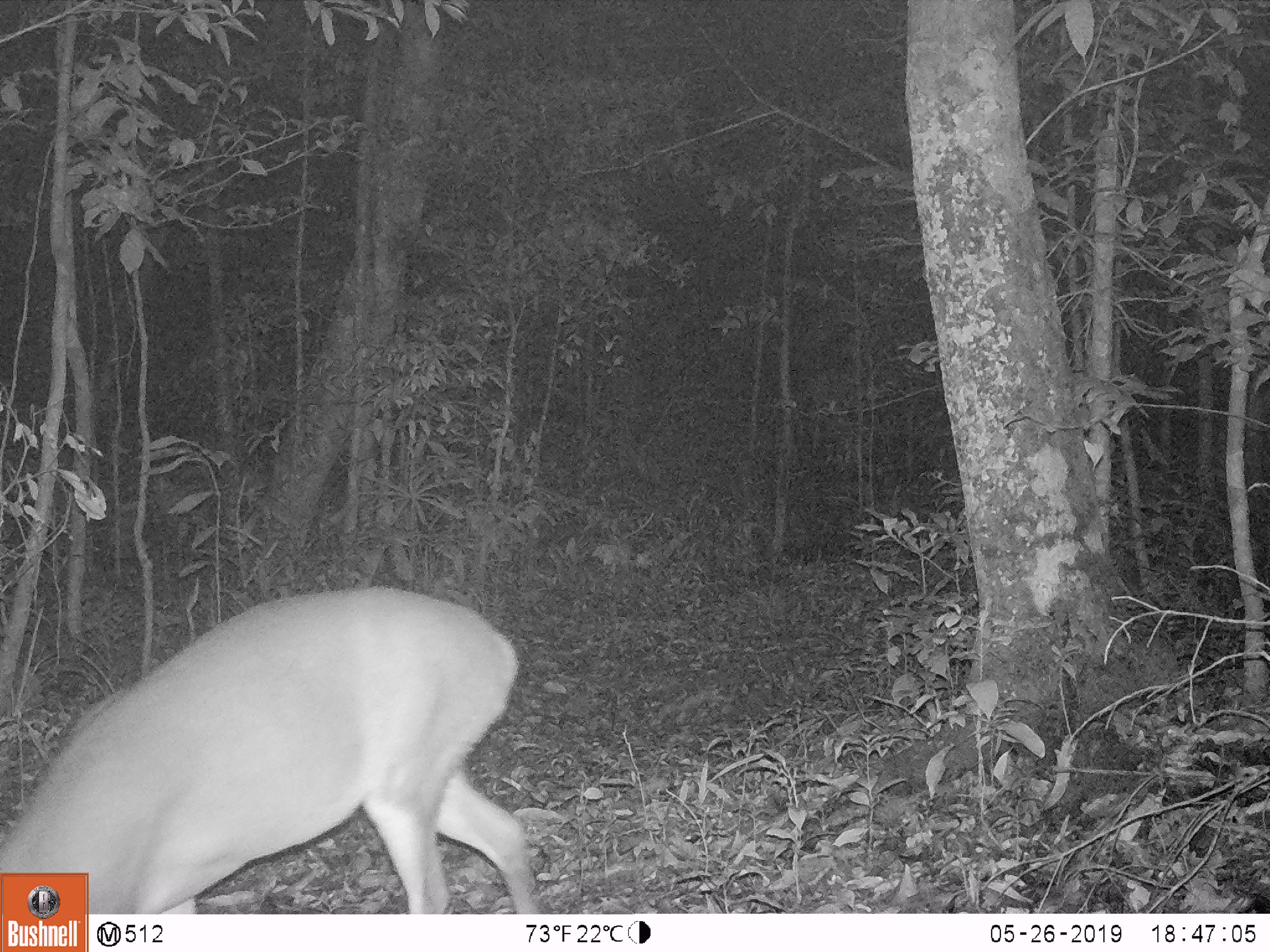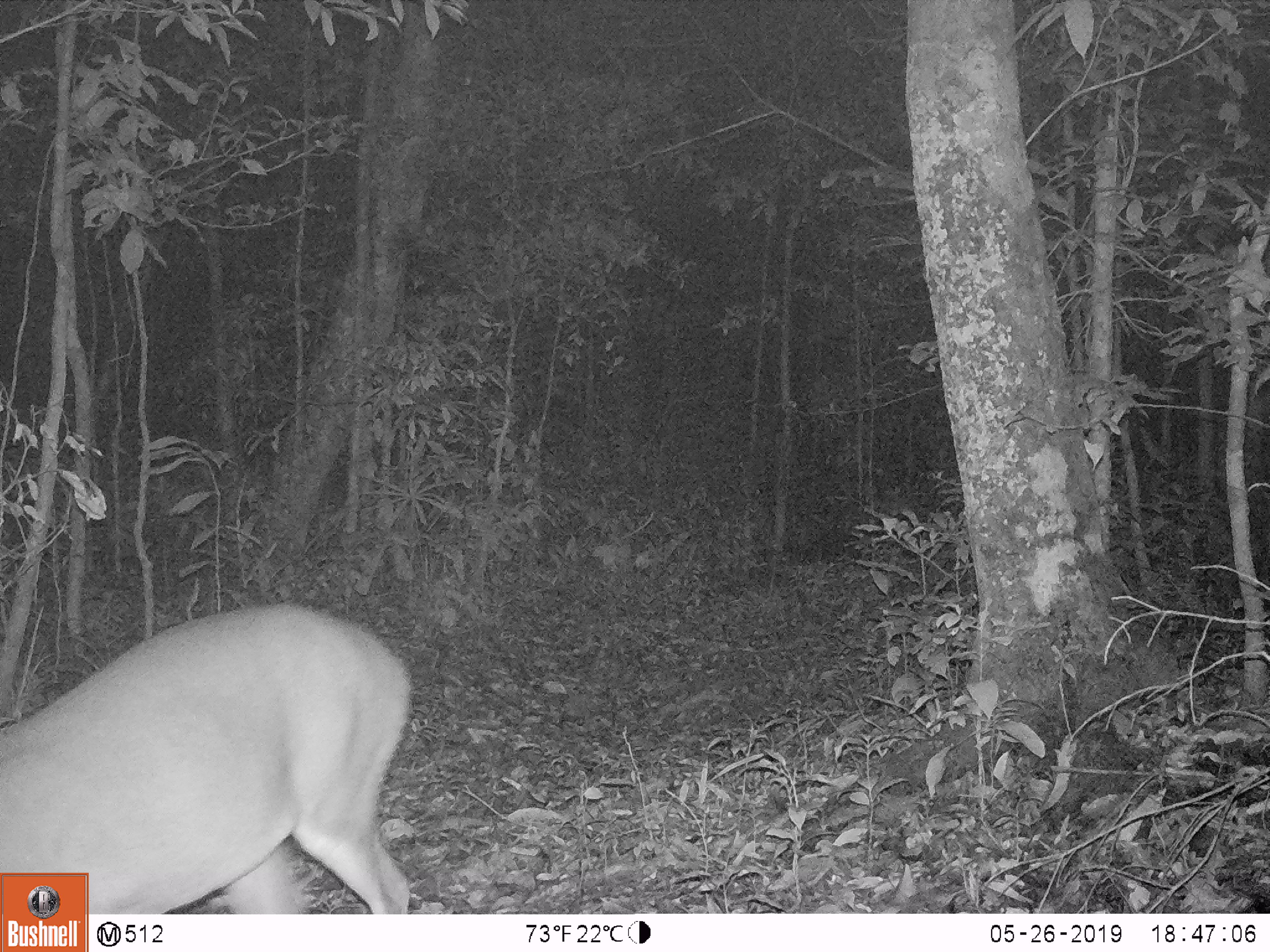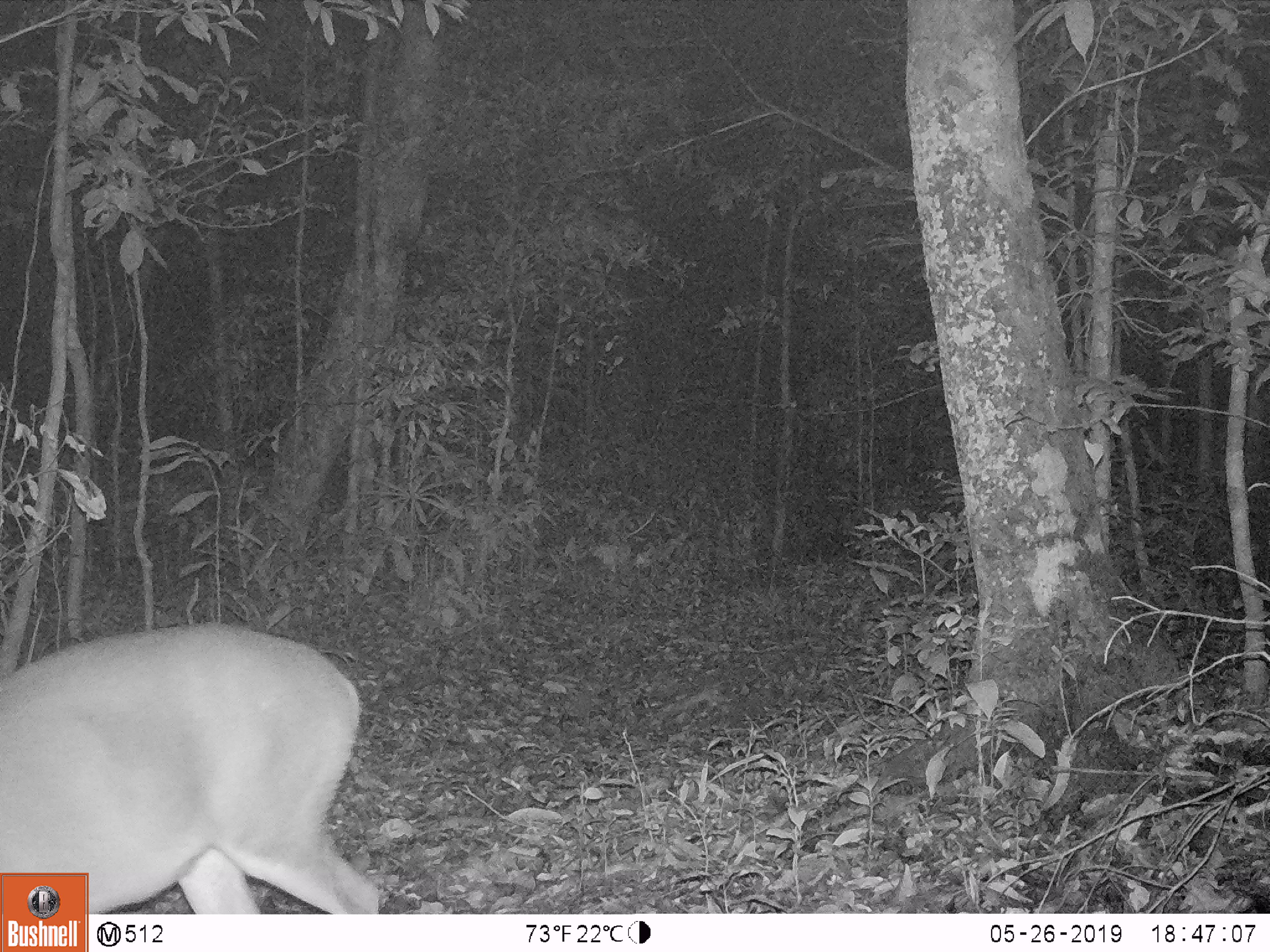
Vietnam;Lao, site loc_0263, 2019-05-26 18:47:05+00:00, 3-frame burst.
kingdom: Animalia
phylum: Chordata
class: Mammalia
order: Artiodactyla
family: Cervidae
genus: Muntiacus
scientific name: Muntiacus vuquangensis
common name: large-antlered muntjac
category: large antlered muntjac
Large antlered muntjac (large-antlered muntjac) (Muntiacus vuquangensis). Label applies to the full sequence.